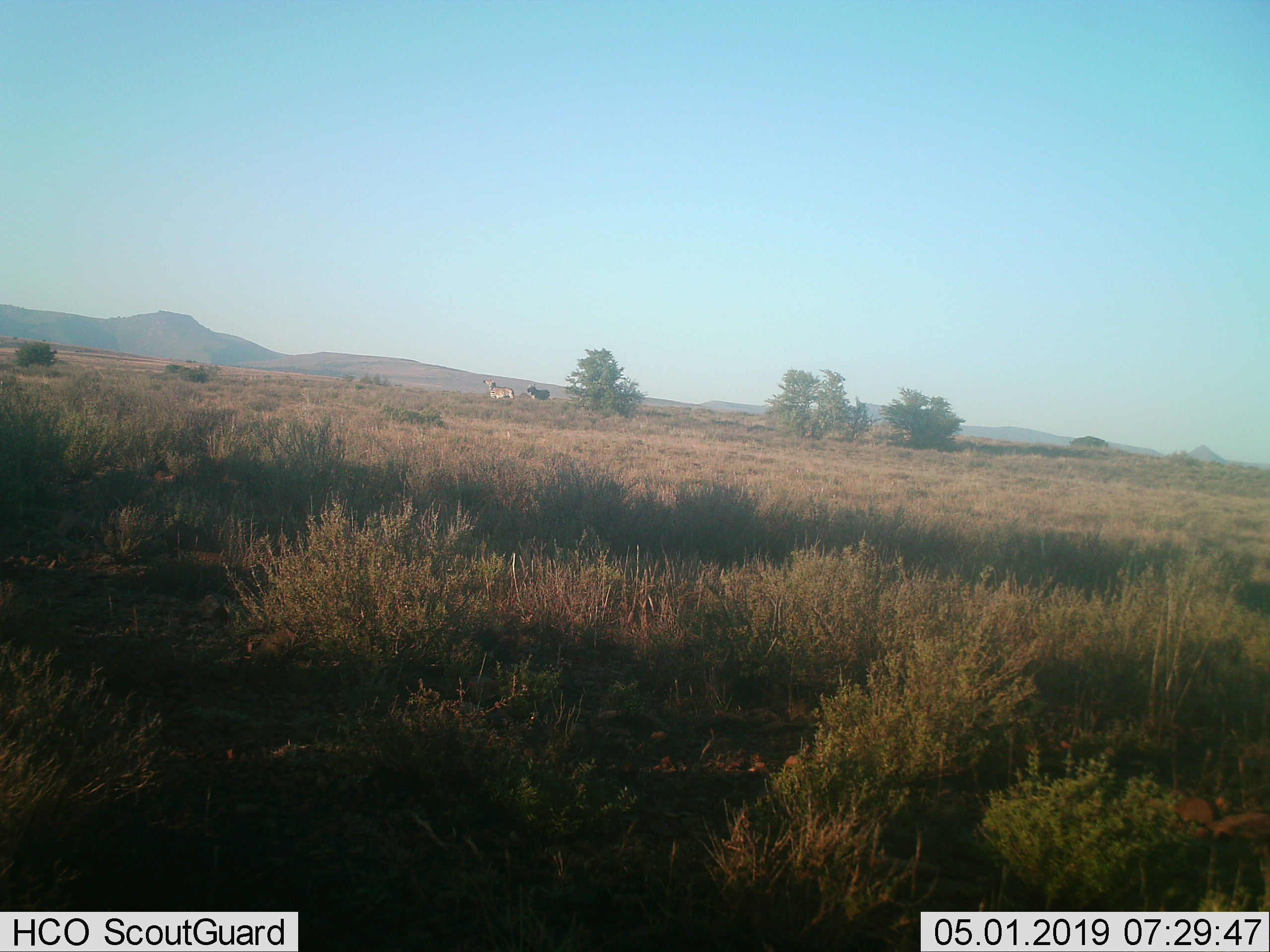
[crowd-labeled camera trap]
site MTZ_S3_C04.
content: unidentified animal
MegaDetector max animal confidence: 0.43